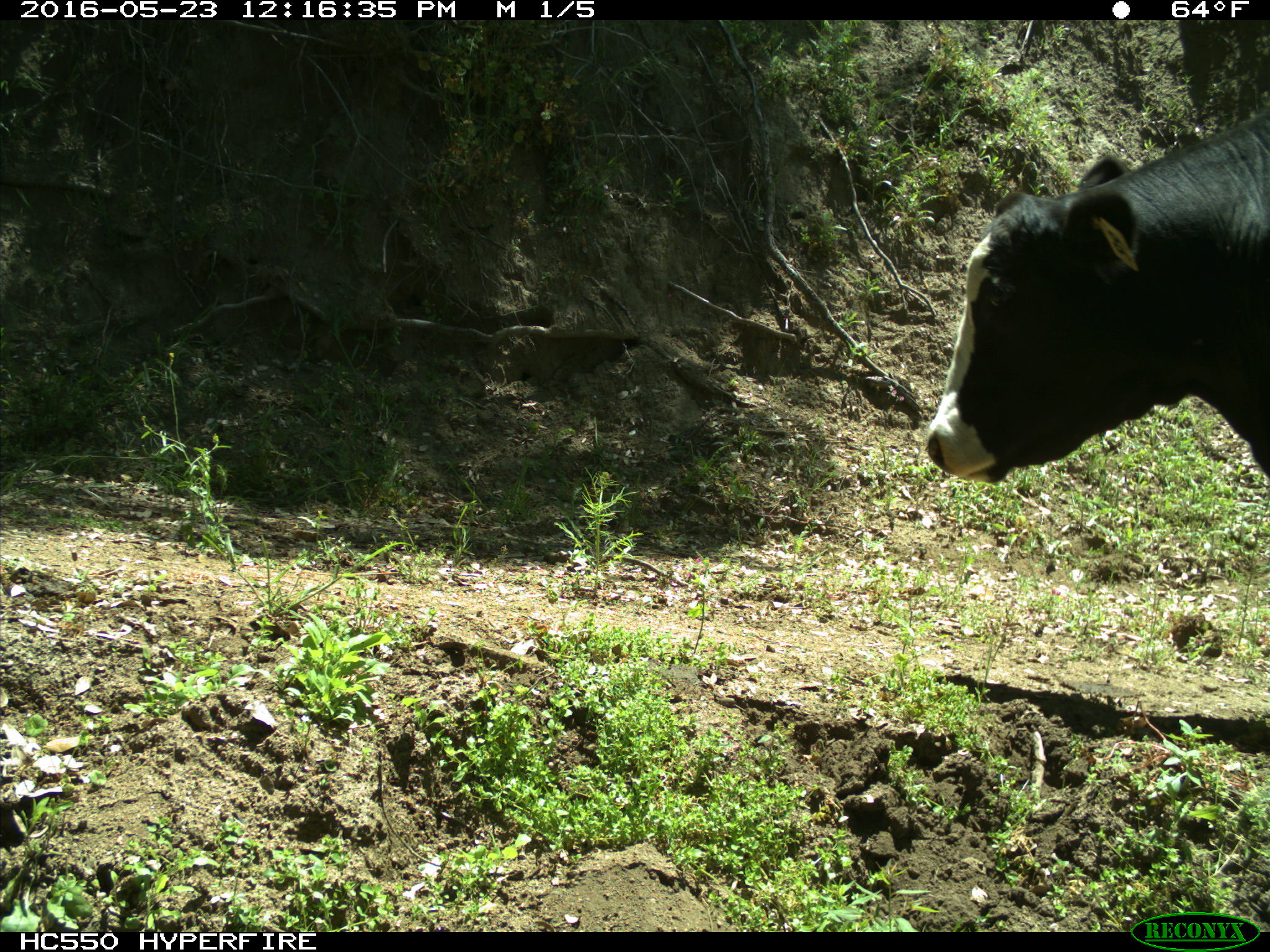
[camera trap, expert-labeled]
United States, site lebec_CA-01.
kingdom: Animalia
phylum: Chordata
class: Mammalia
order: Artiodactyla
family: Bovidae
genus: Bos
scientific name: Bos taurus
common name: domestic cow